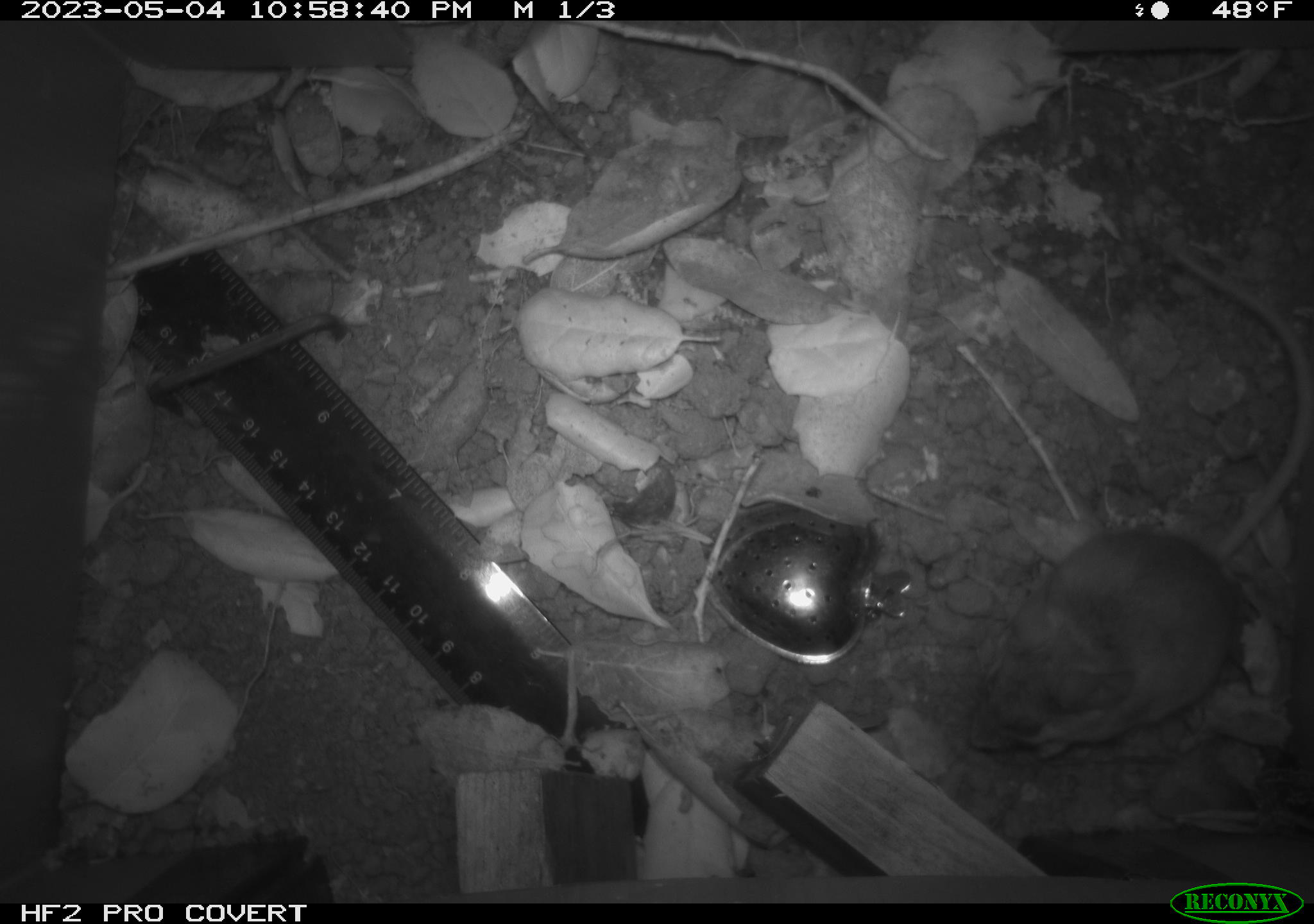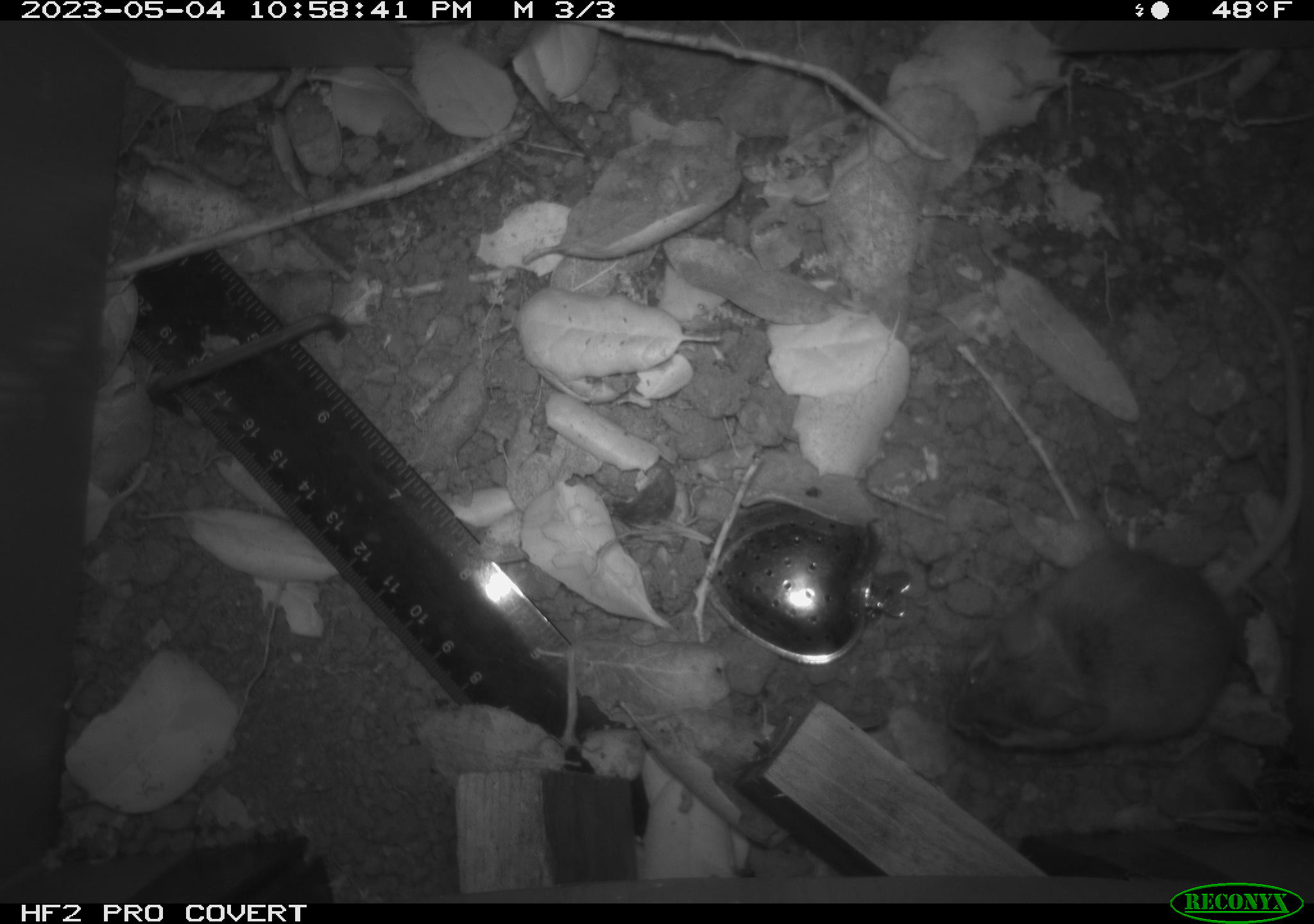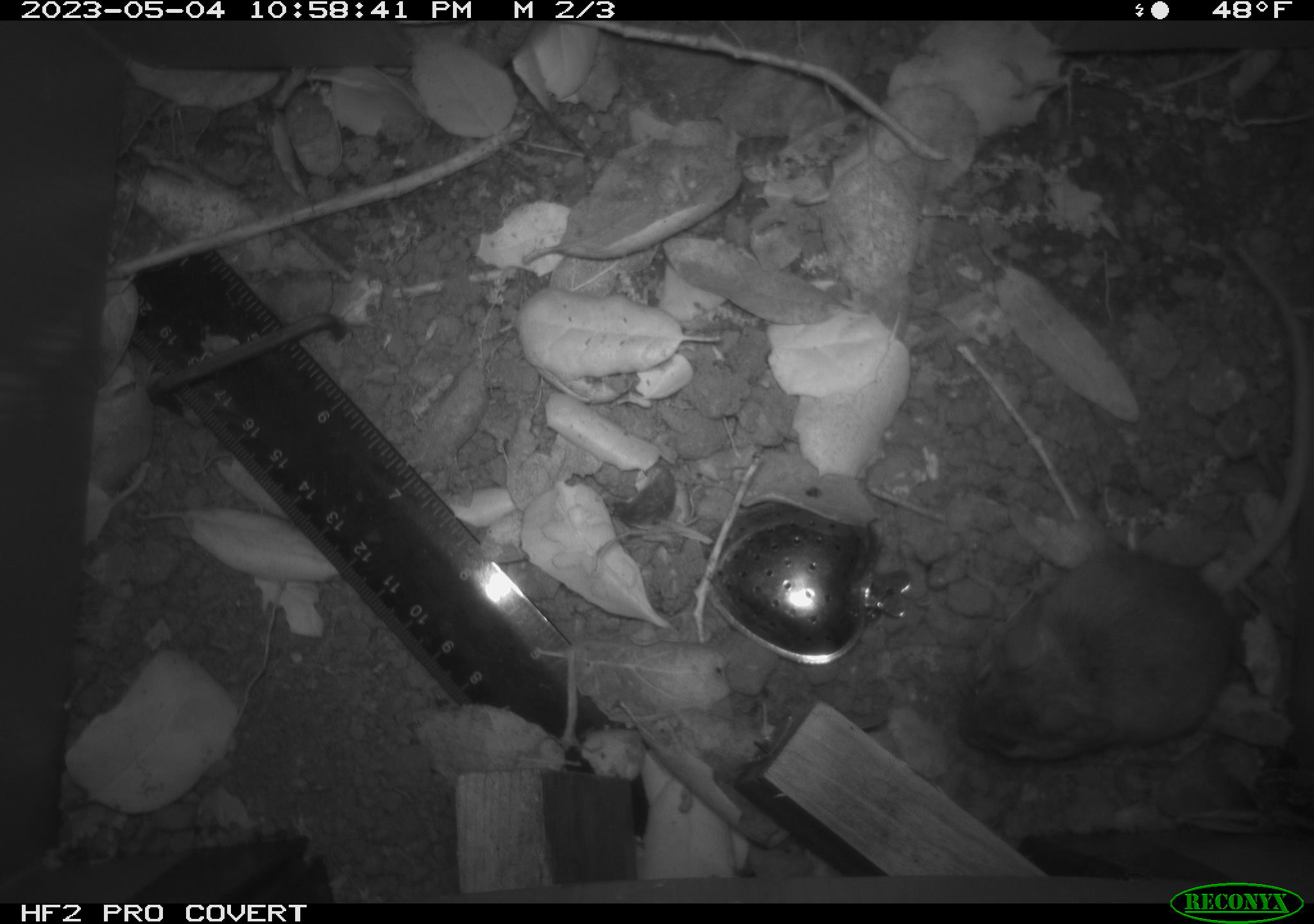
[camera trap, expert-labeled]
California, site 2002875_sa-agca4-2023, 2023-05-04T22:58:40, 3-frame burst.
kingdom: Animalia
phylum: Chordata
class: Mammalia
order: Rodentia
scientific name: Rodentia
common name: mouse species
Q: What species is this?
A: Mouse species (Rodentia).